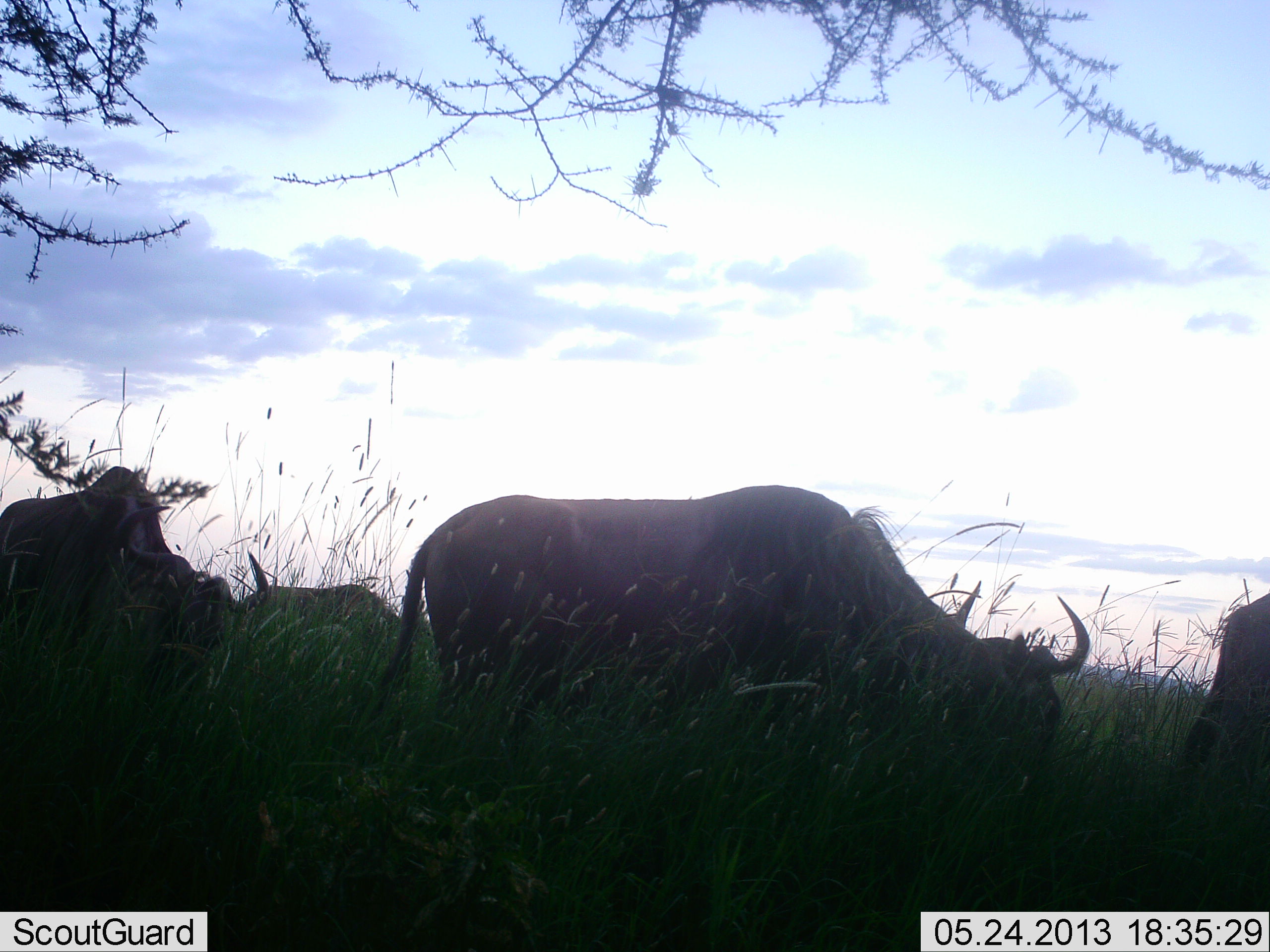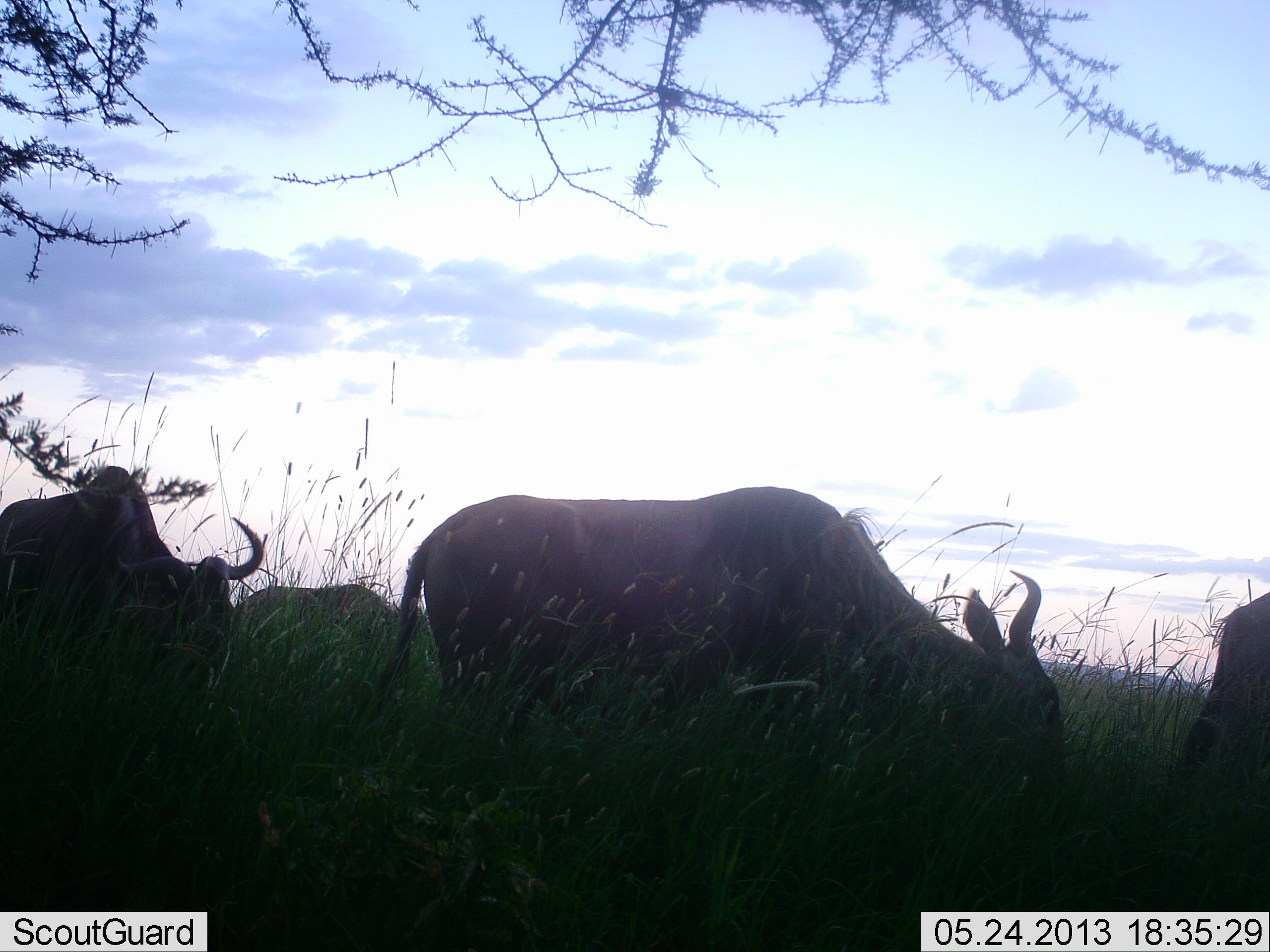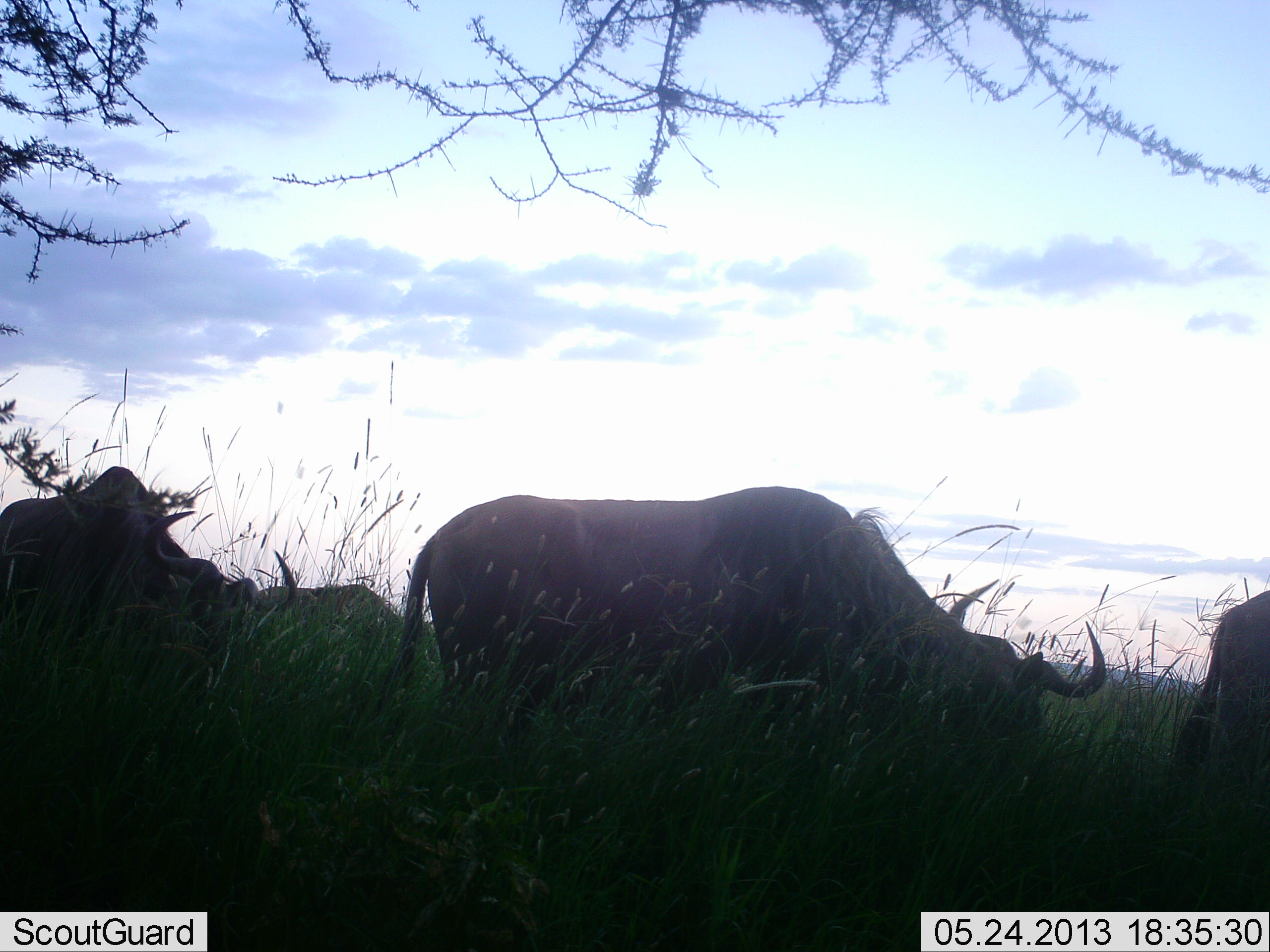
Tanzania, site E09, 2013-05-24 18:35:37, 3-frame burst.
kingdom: Animalia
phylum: Chordata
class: Mammalia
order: Artiodactyla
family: Bovidae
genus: Connochaetes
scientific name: Connochaetes taurinus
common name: blue wildebeest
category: wildebeest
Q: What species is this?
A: Wildebeest (blue wildebeest) (Connochaetes taurinus).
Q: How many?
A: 4.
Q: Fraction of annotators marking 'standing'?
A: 33%.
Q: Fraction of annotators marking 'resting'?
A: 0%.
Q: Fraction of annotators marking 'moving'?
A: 7%.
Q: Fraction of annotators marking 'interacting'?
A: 0%.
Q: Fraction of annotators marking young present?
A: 0%.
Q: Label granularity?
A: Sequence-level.